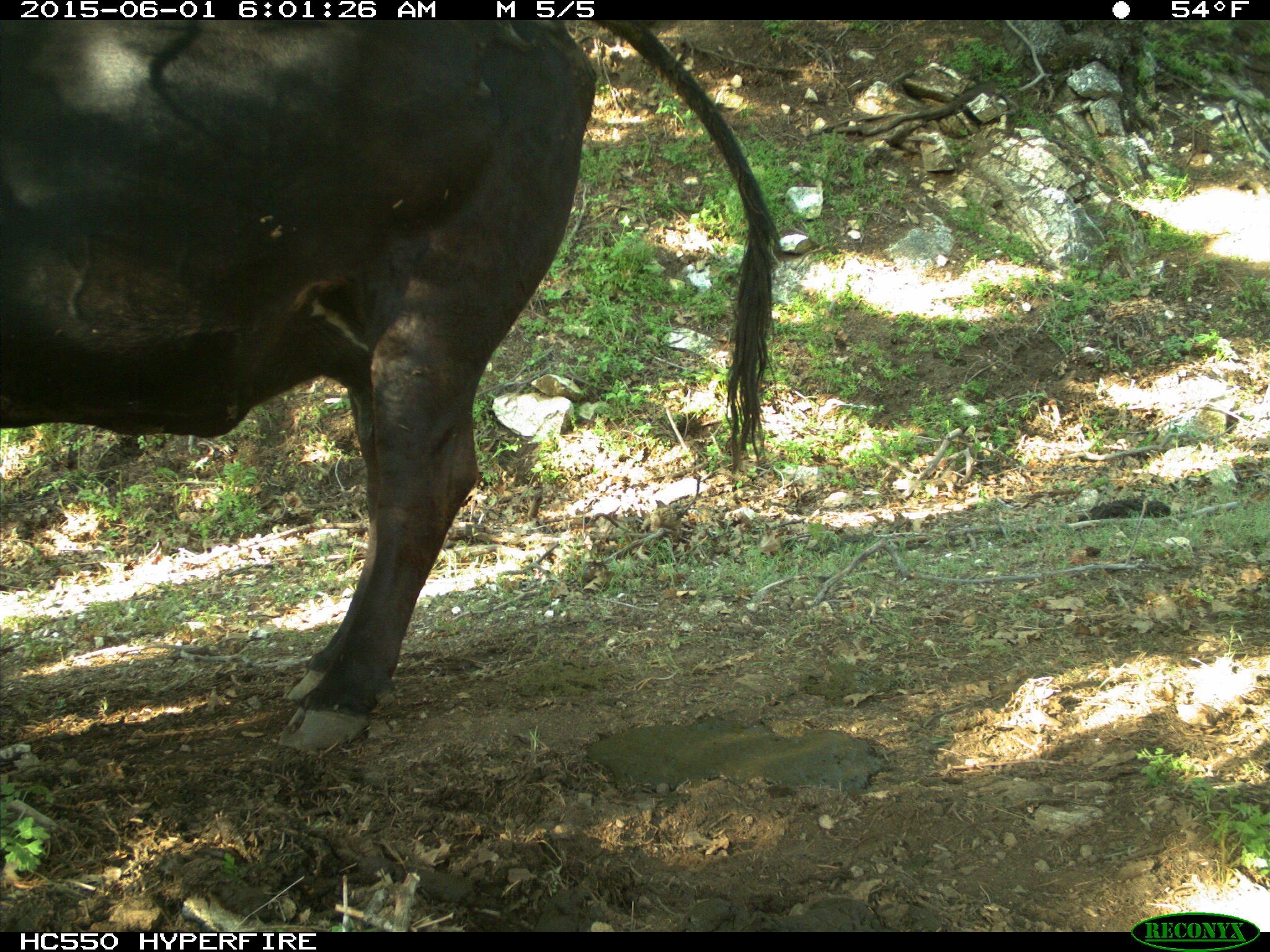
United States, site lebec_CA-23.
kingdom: Animalia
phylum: Chordata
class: Mammalia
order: Artiodactyla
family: Bovidae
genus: Bos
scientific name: Bos taurus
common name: domestic cow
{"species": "Bos taurus (domestic cow)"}